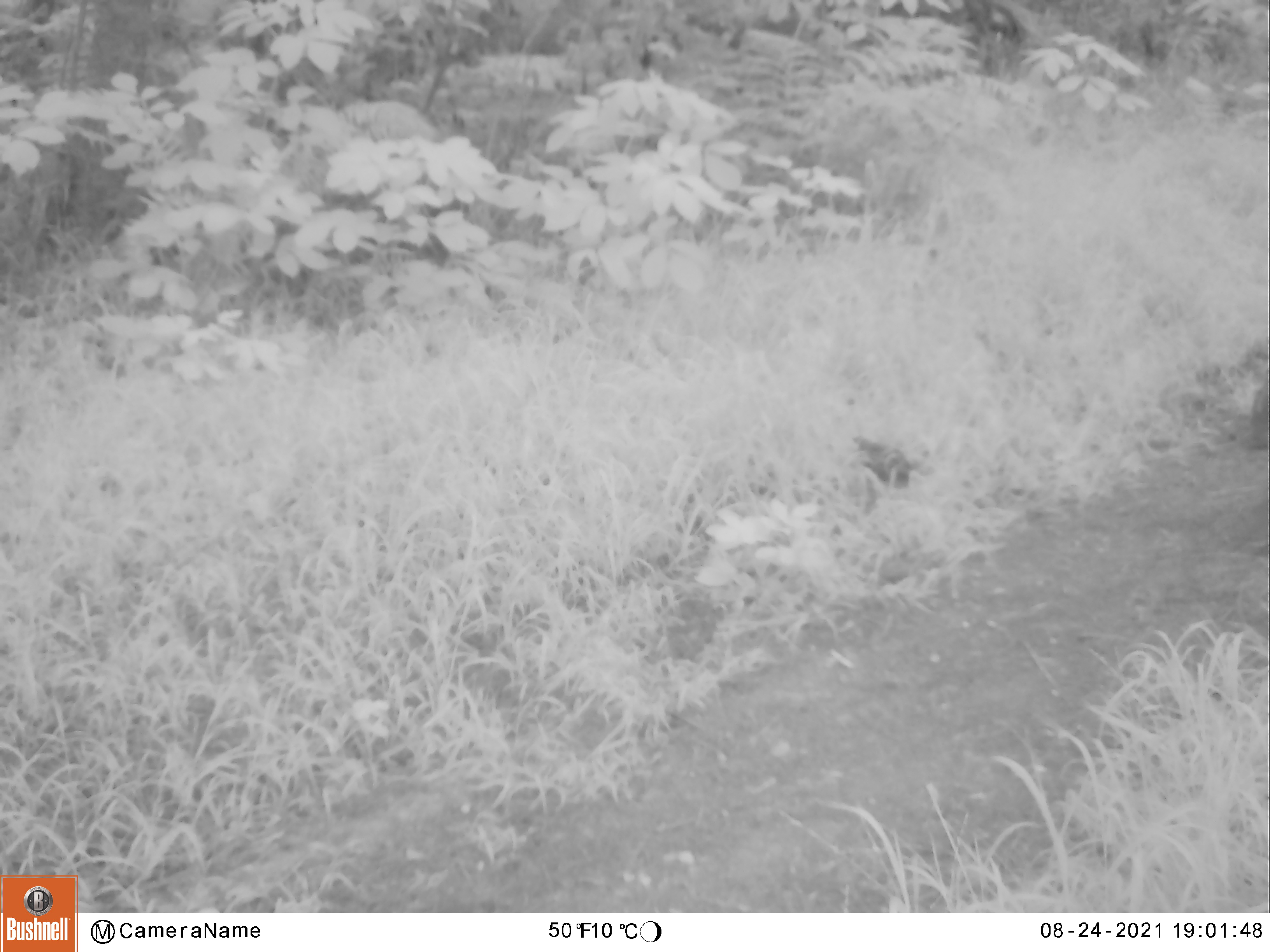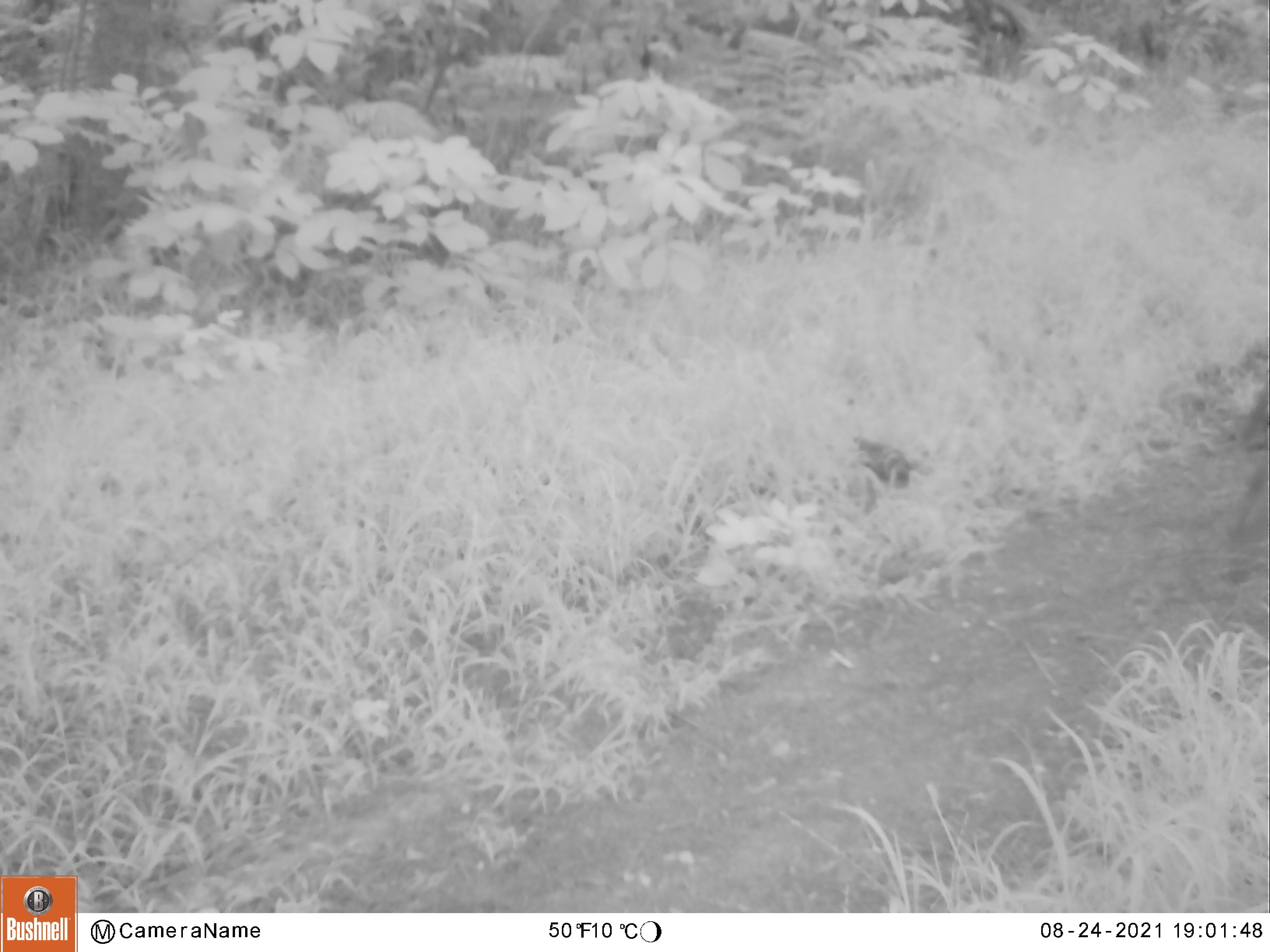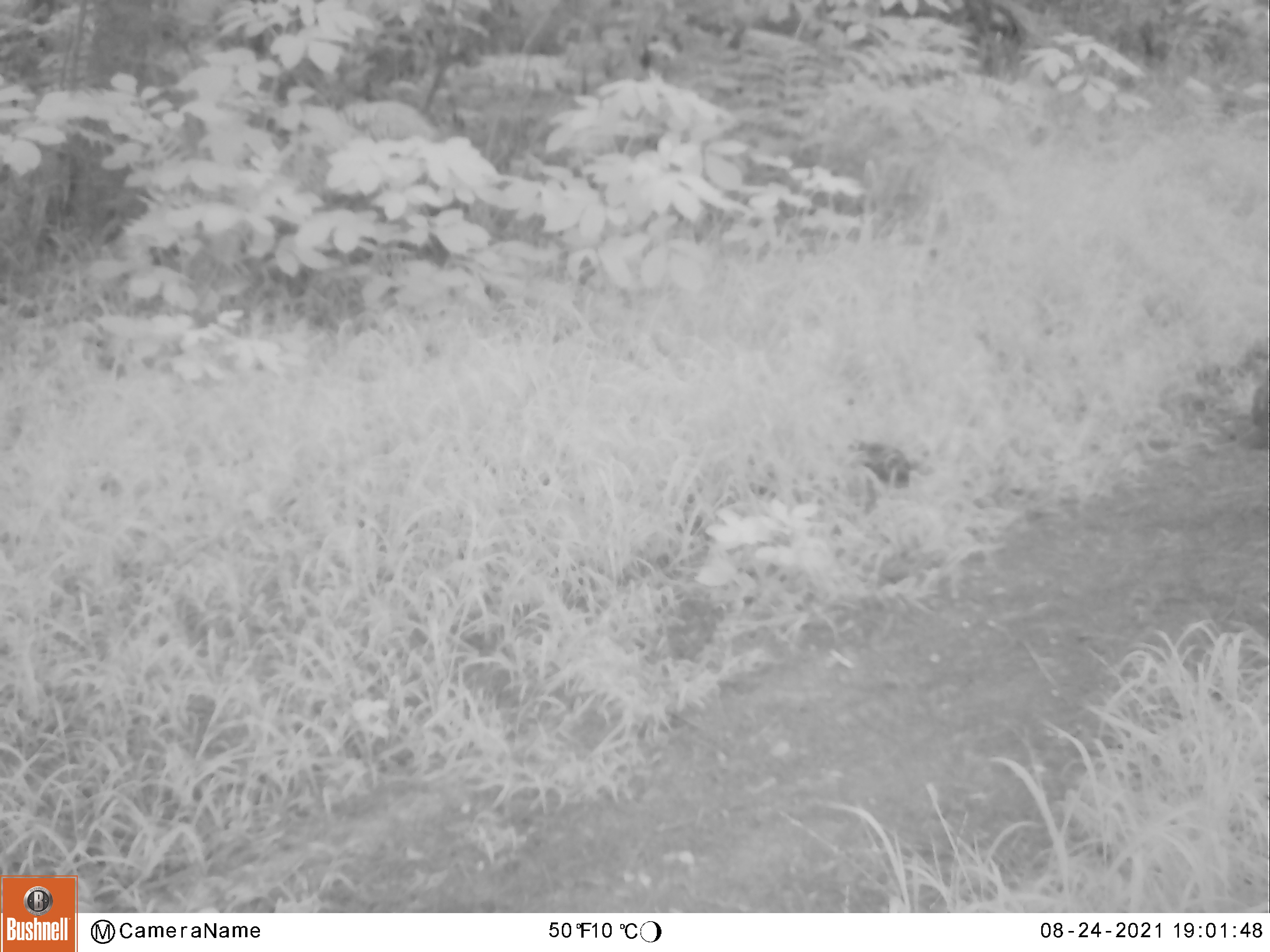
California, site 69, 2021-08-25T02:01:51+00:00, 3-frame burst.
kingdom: Animalia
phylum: Chordata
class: Aves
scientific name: Aves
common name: bird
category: unknown bird